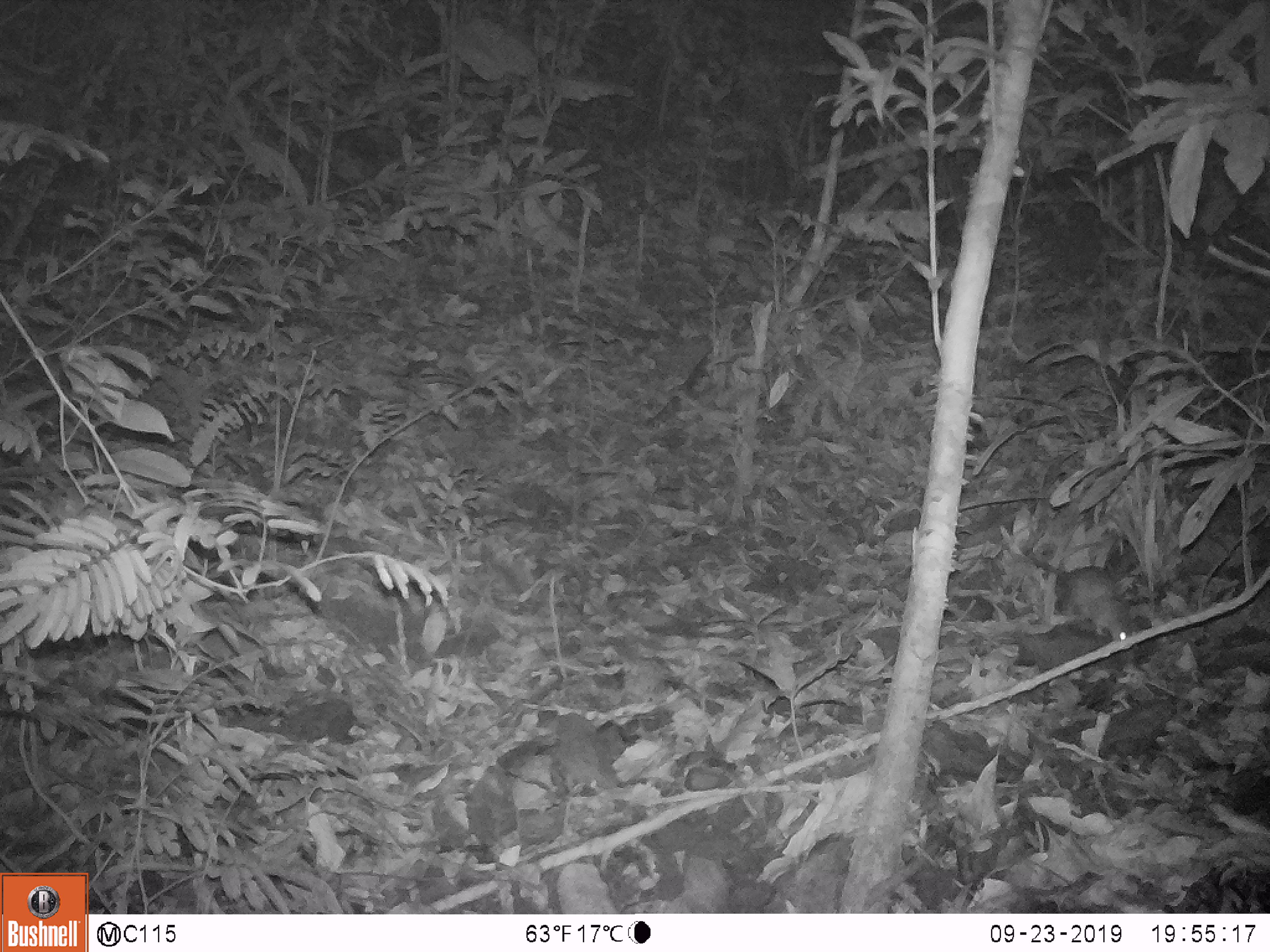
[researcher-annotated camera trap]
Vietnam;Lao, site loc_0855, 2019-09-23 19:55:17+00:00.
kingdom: Animalia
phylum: Chordata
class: Mammalia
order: Rodentia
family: Muridae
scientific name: Muridae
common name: old-world mice and rats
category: unidentified murid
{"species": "unidentified murid (old-world mice and rats) (Muridae)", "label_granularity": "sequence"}